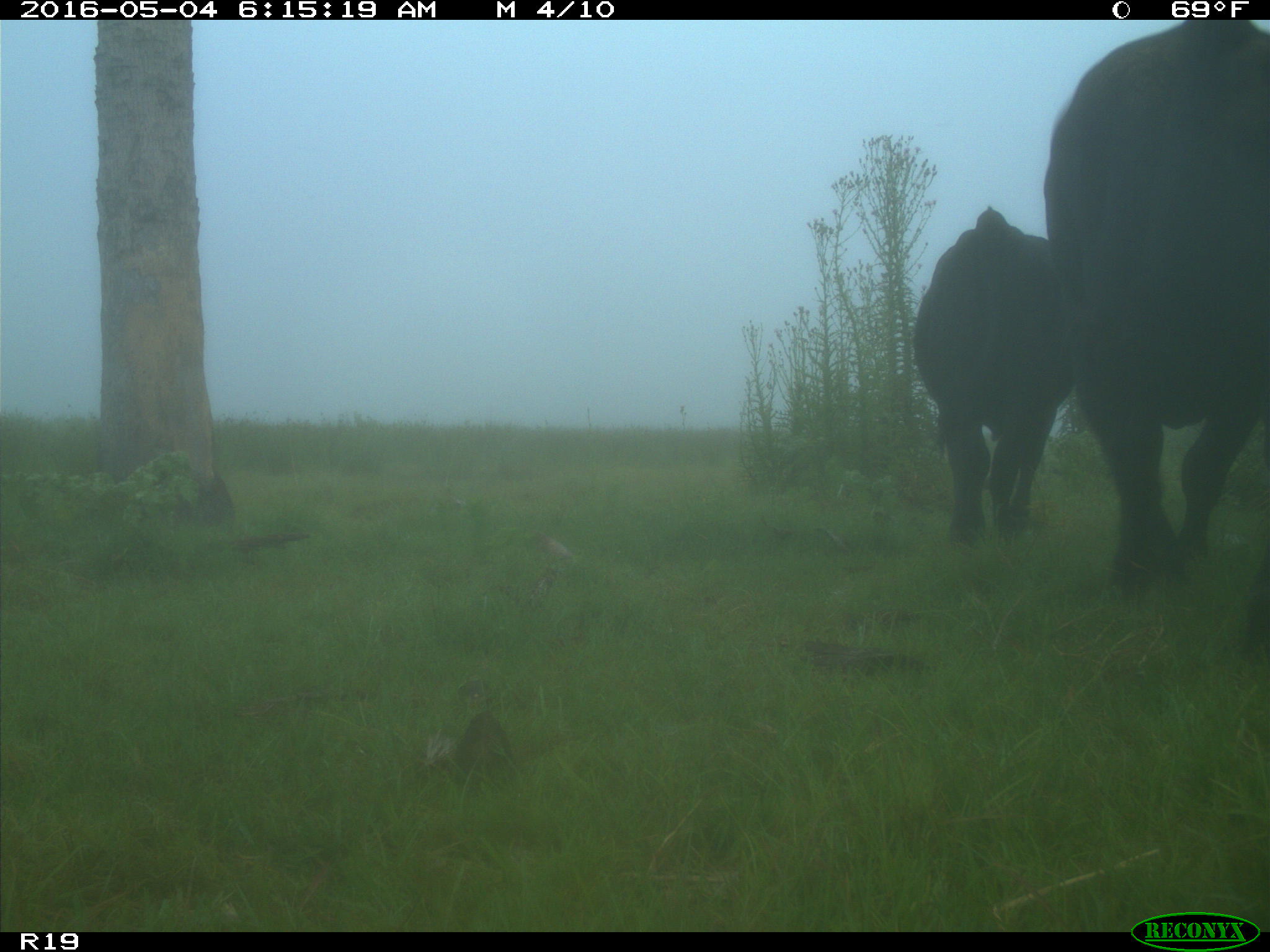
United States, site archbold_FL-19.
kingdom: Animalia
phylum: Chordata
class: Mammalia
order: Artiodactyla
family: Bovidae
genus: Bos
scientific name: Bos taurus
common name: domestic cow